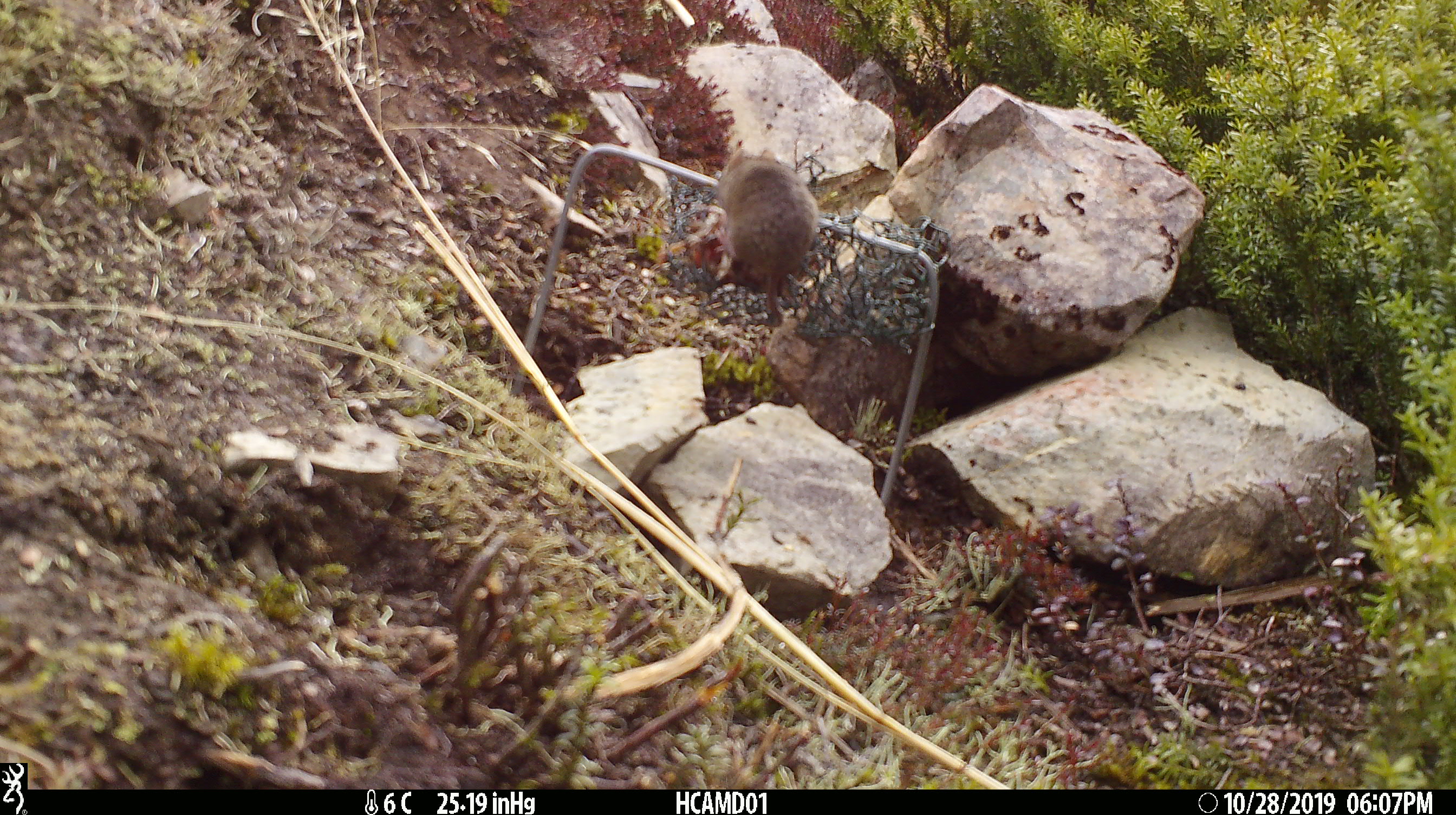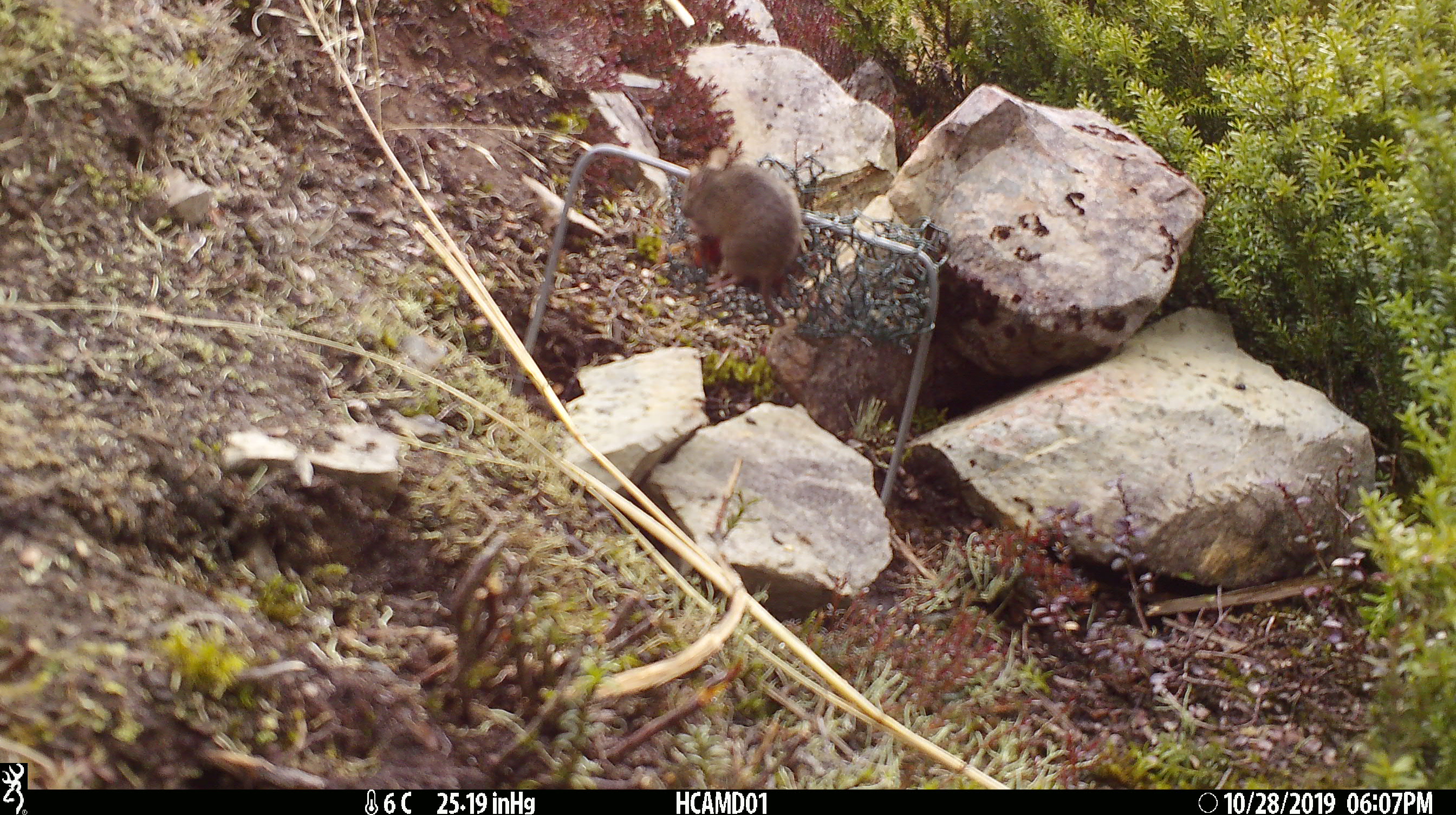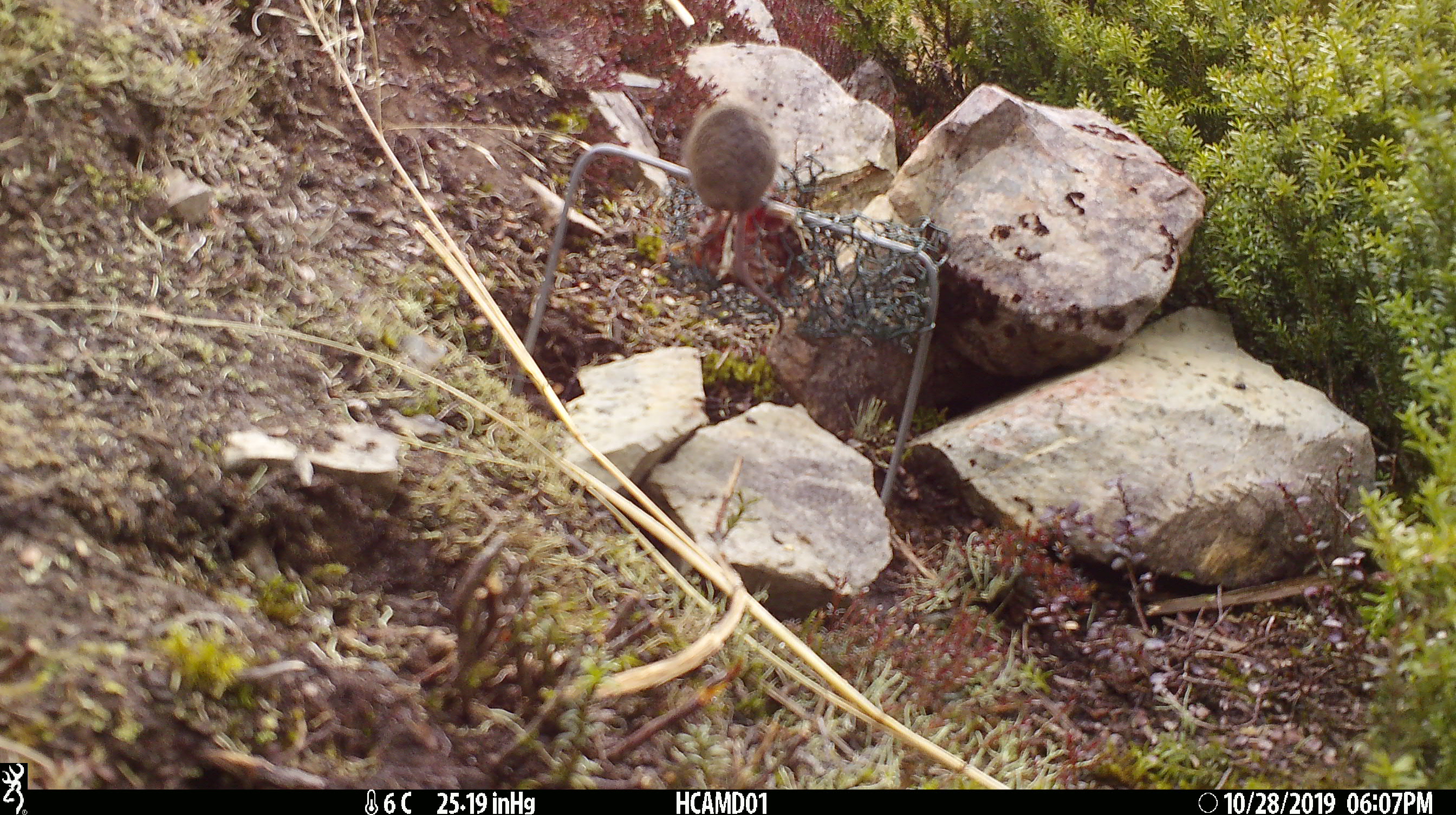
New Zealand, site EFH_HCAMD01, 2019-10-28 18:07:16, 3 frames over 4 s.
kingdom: Animalia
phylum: Chordata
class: Mammalia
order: Rodentia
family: Muridae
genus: Mus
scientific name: Mus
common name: mouse